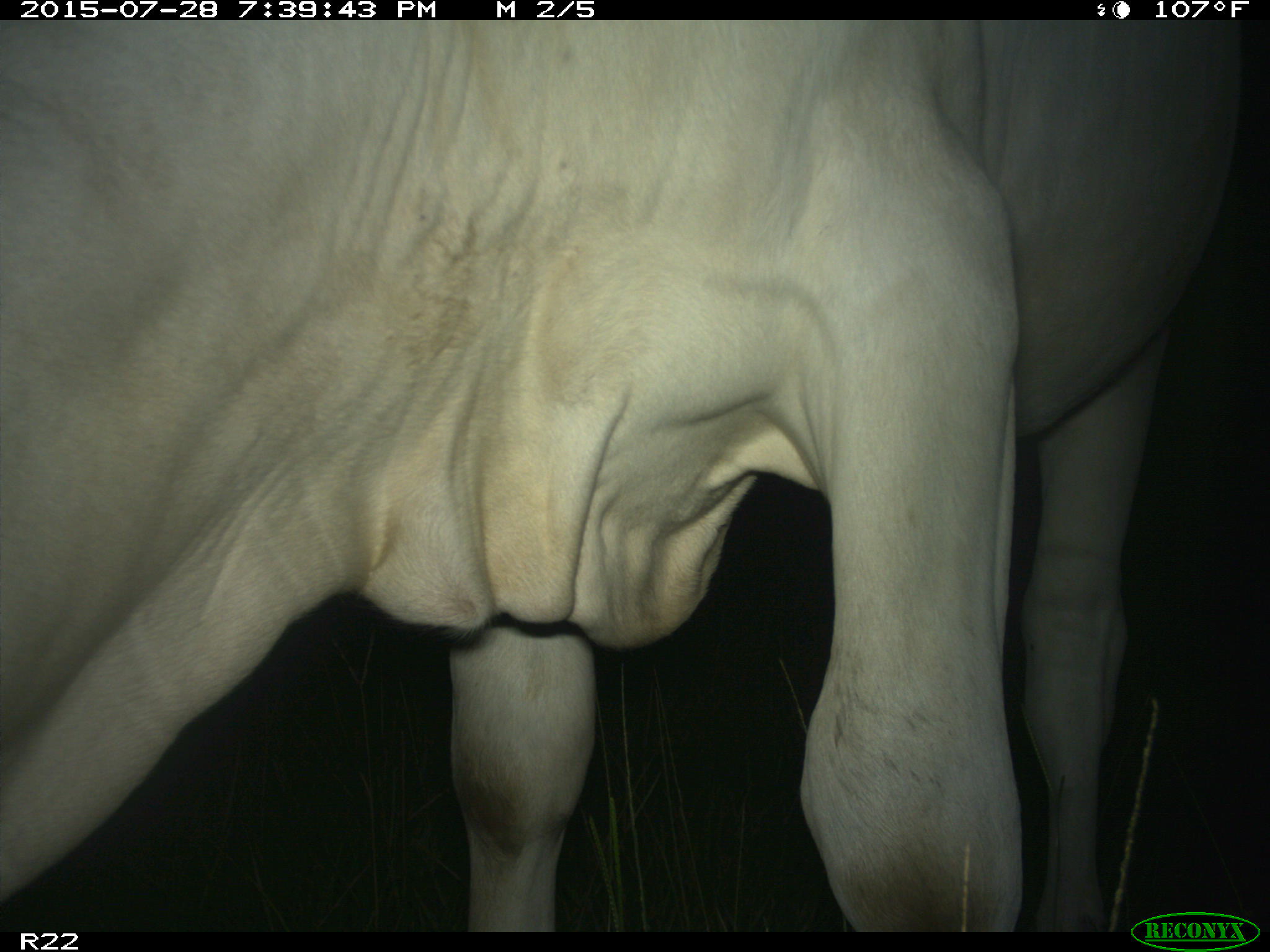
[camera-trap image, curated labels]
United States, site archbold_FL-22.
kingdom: Animalia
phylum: Chordata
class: Mammalia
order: Artiodactyla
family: Bovidae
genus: Bos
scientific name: Bos taurus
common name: domestic cow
Bos taurus (domestic cow).